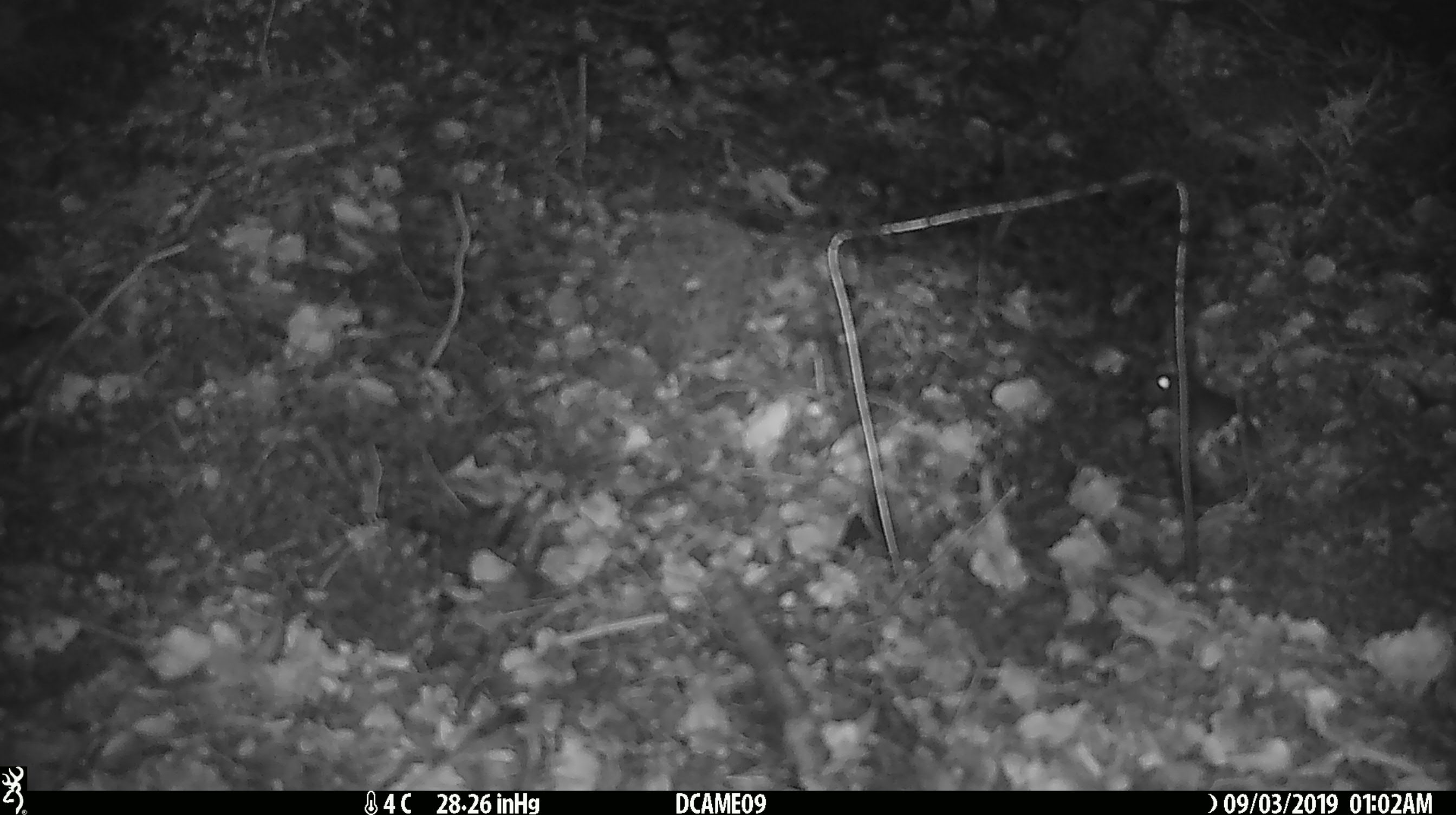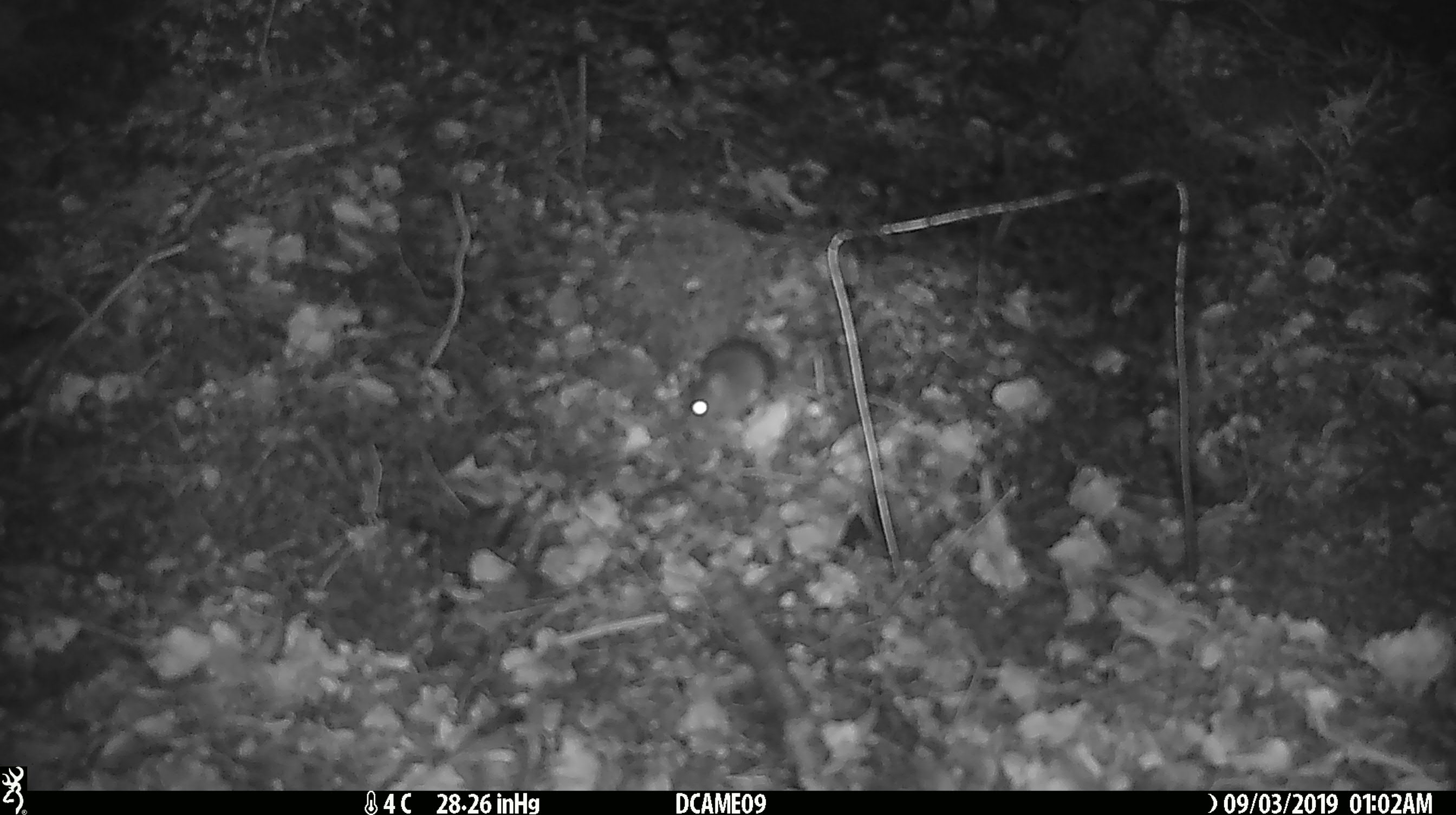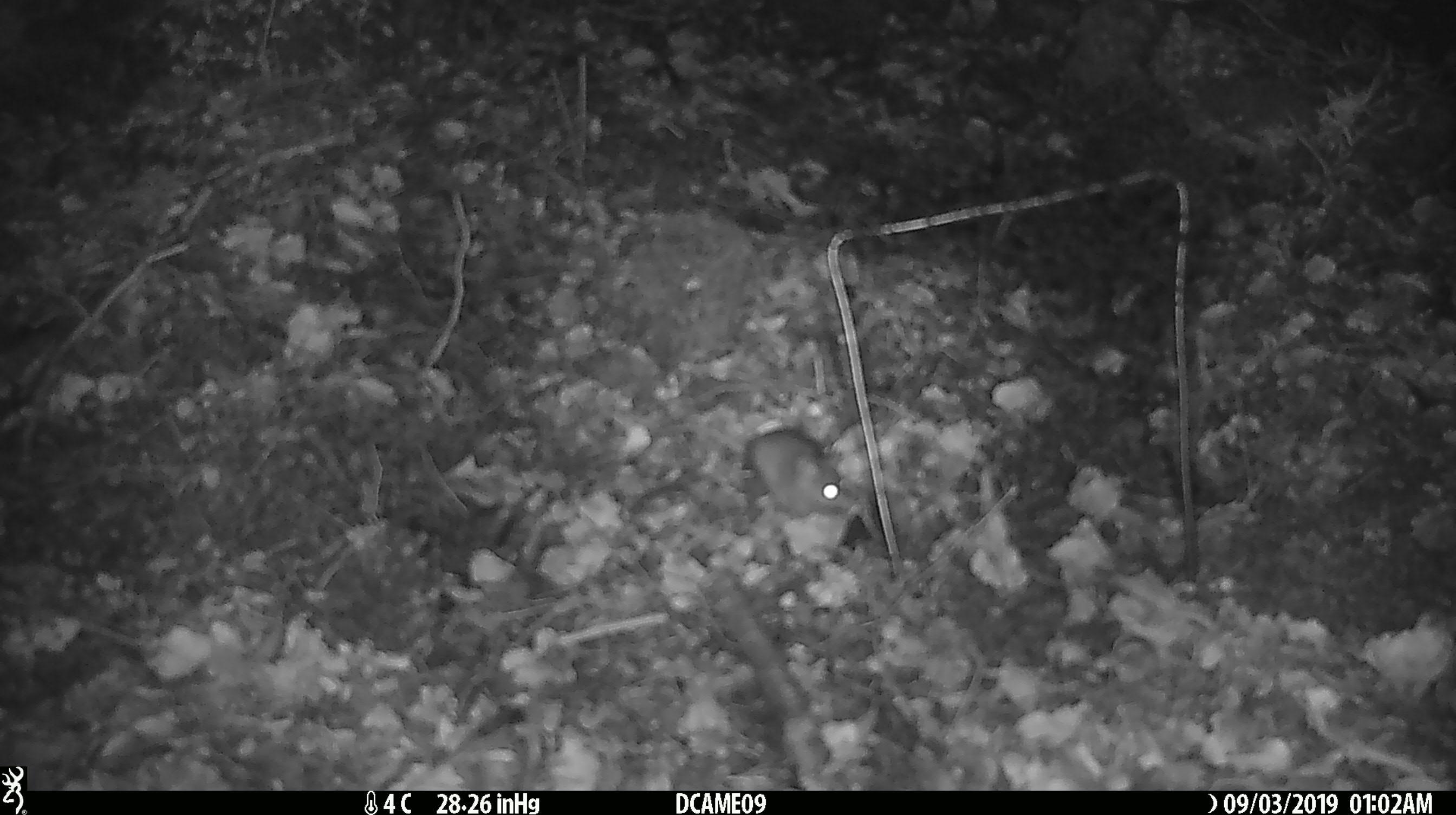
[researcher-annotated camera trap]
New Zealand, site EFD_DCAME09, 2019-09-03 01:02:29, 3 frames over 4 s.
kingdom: Animalia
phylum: Chordata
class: Mammalia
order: Rodentia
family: Muridae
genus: Mus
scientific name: Mus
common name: mouse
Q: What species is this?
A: Mouse (Mus).